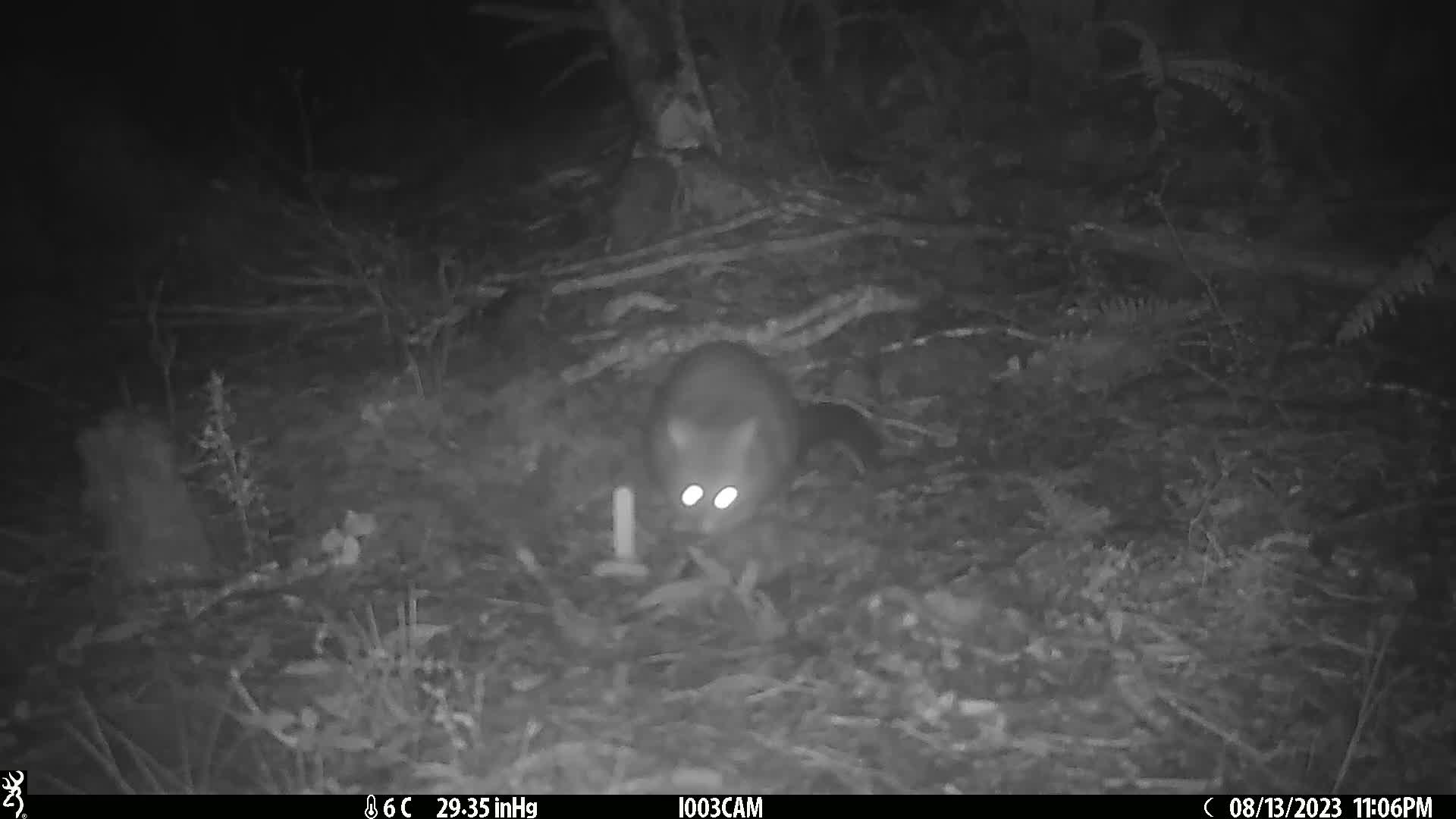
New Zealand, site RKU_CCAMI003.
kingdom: Animalia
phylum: Chordata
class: Mammalia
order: Diprotodontia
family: Phalangeridae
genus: Trichosurus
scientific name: Trichosurus vulpecula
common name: common brushtail possum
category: possum